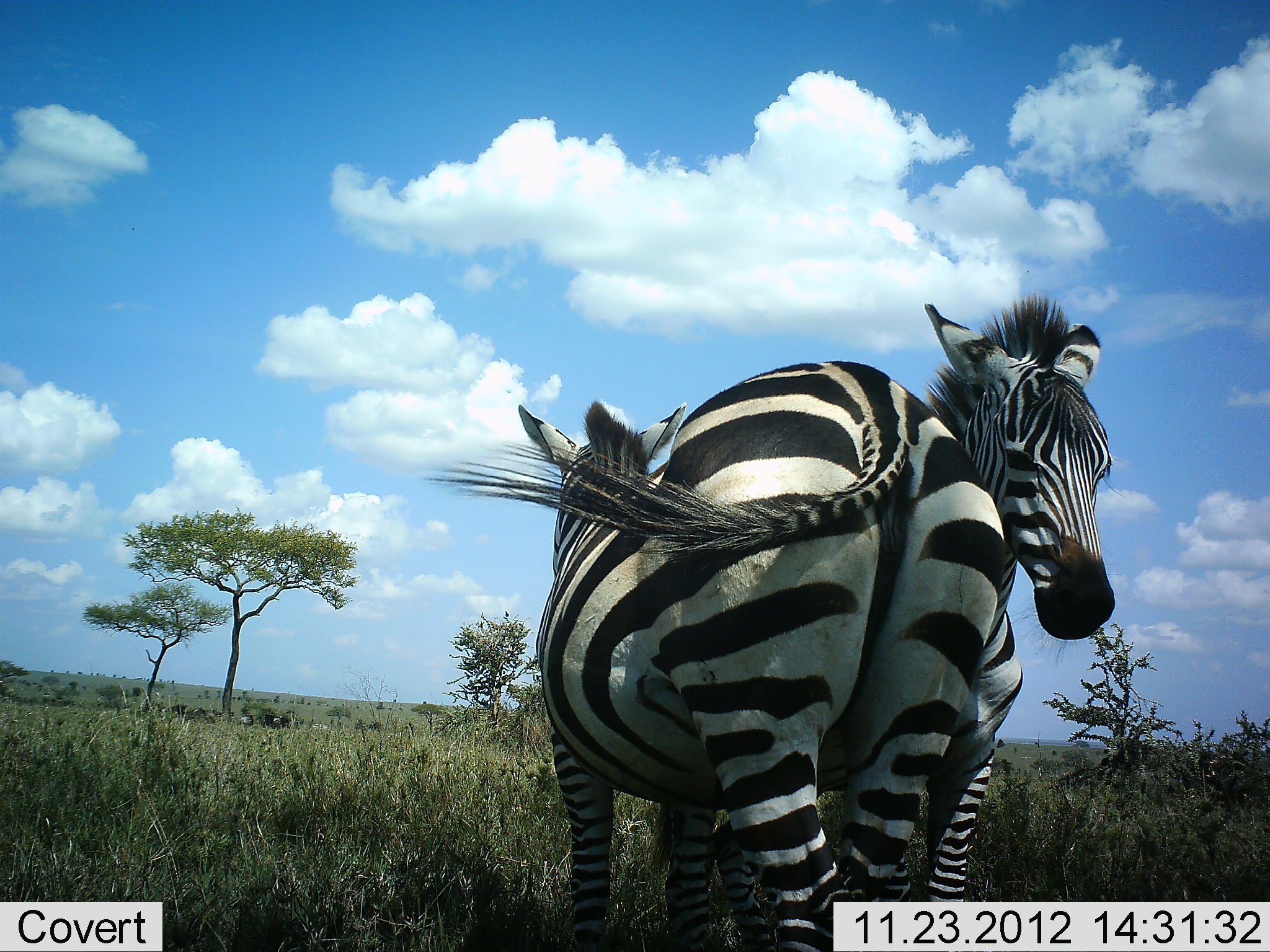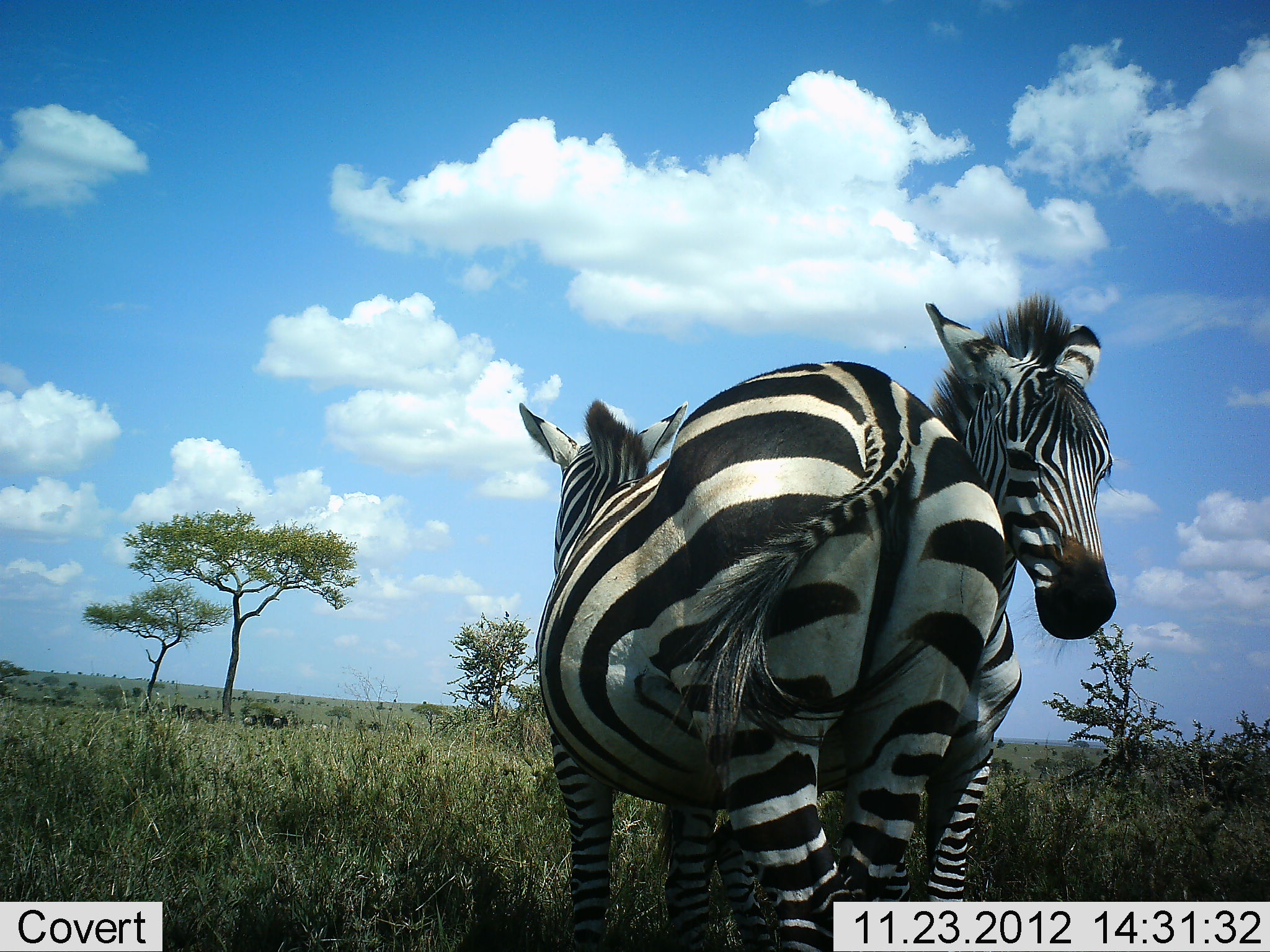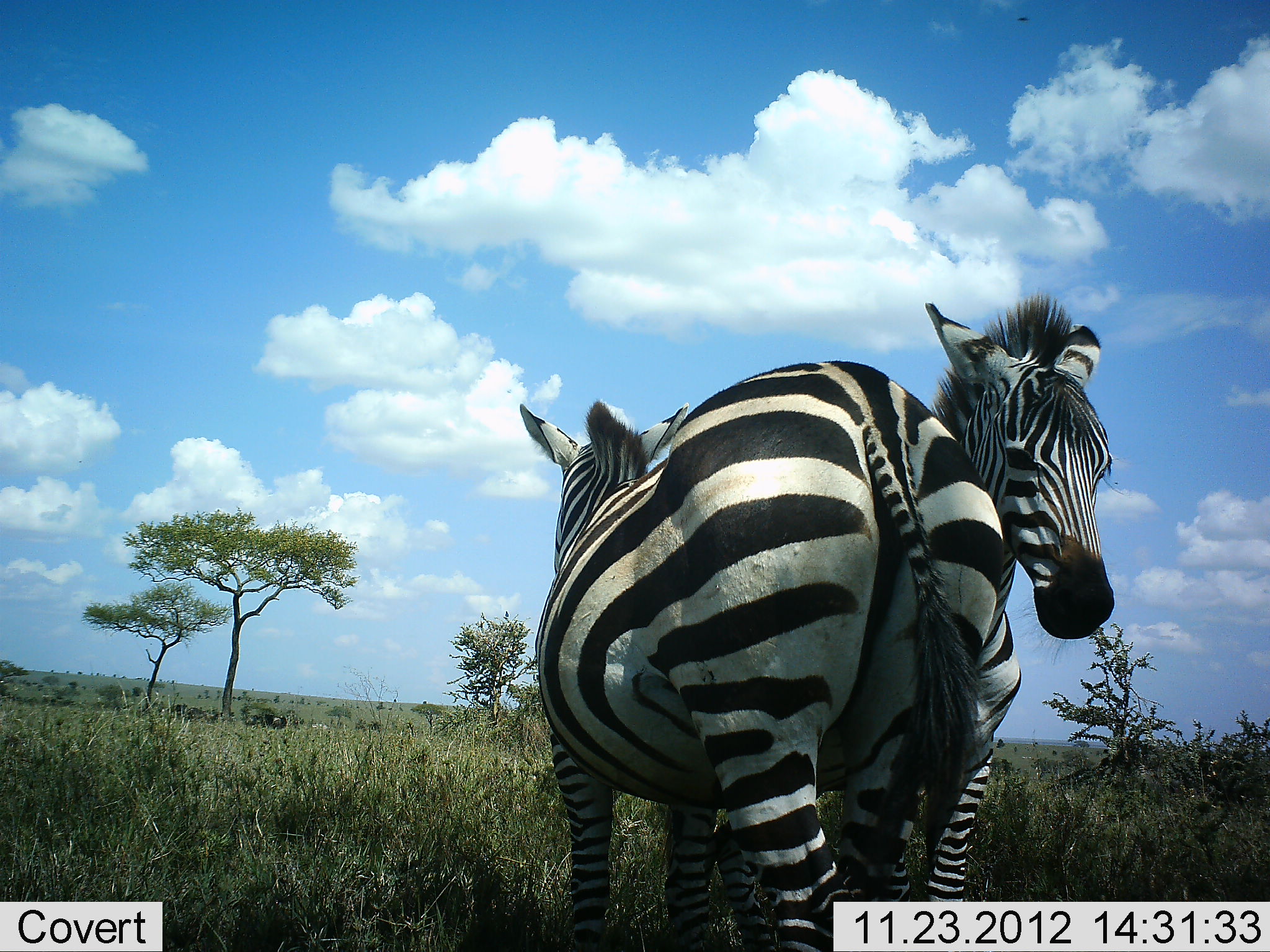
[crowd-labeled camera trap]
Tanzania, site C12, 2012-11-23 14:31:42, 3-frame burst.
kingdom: Animalia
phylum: Chordata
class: Mammalia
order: Perissodactyla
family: Equidae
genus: Equus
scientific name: Equus quagga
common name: plains zebra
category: zebra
Zebra (plains zebra) (Equus quagga), count 2. Behavior (volunteer vote fractions): standing 80%, resting 0%, moving 0%, interacting 30%. Young present (vote fraction): 0%. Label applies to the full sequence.